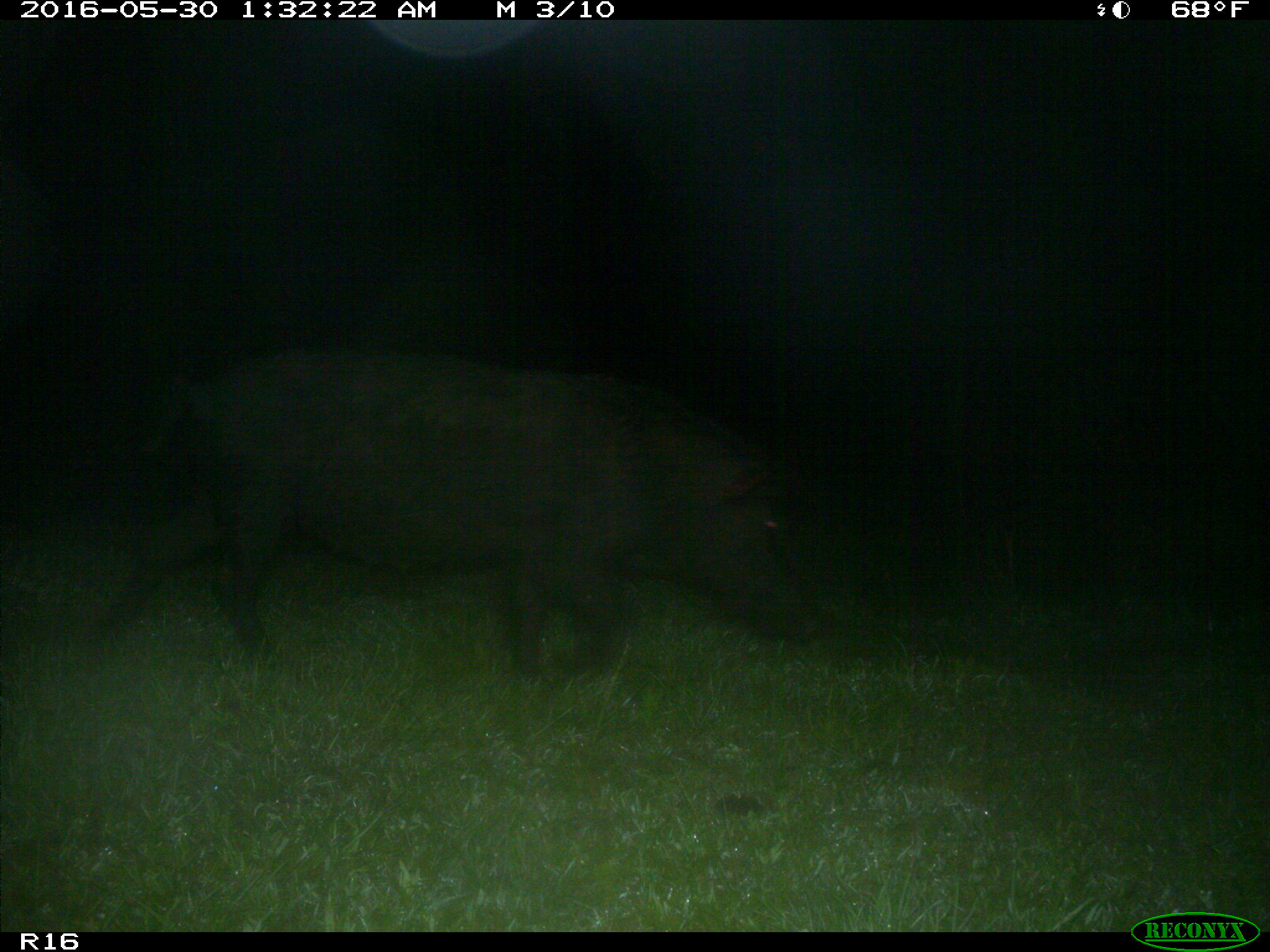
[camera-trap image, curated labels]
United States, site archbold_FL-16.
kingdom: Animalia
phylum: Chordata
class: Mammalia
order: Artiodactyla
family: Suidae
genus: Sus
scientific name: Sus scrofa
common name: wild boar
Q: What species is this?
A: Sus scrofa (wild boar).